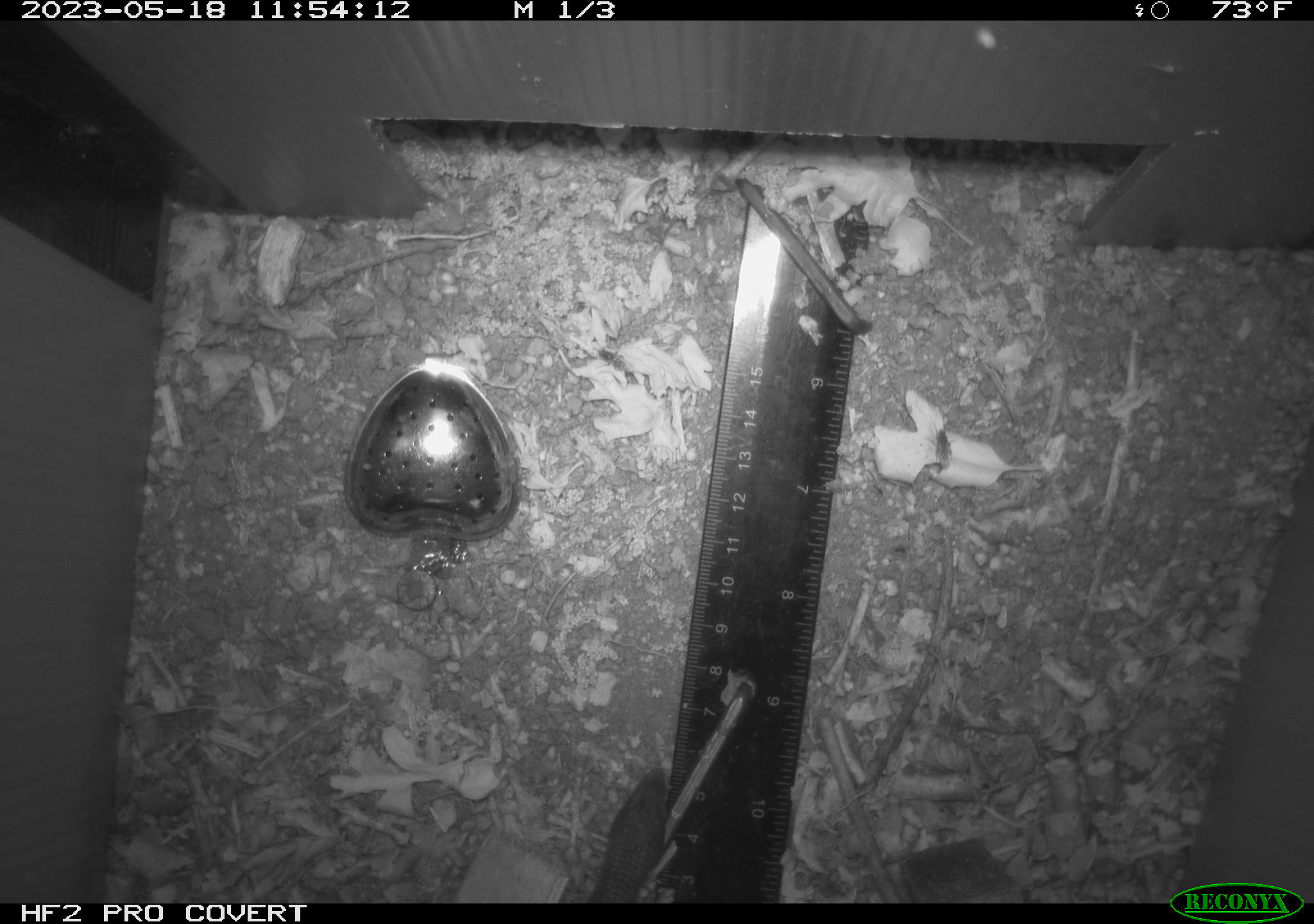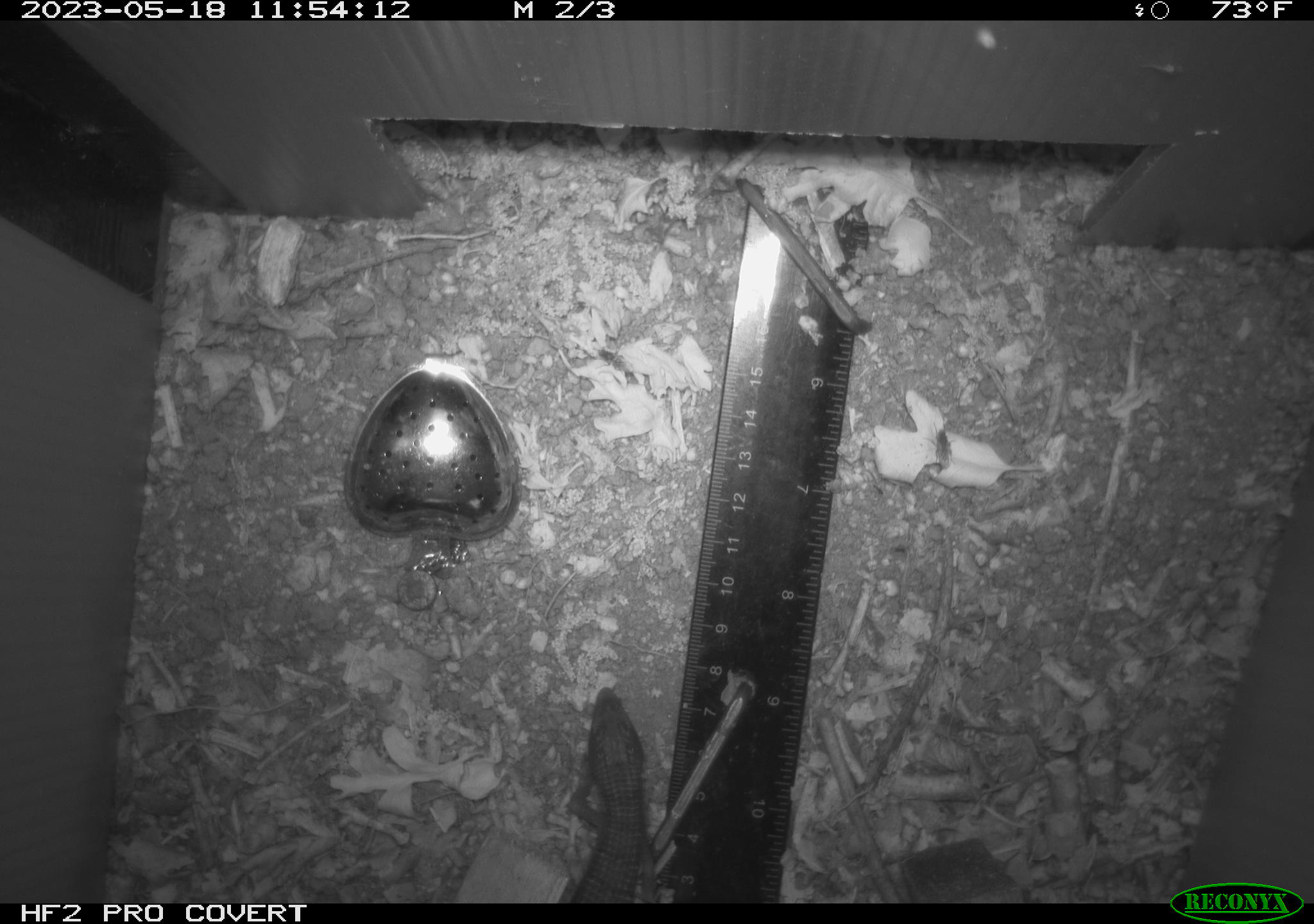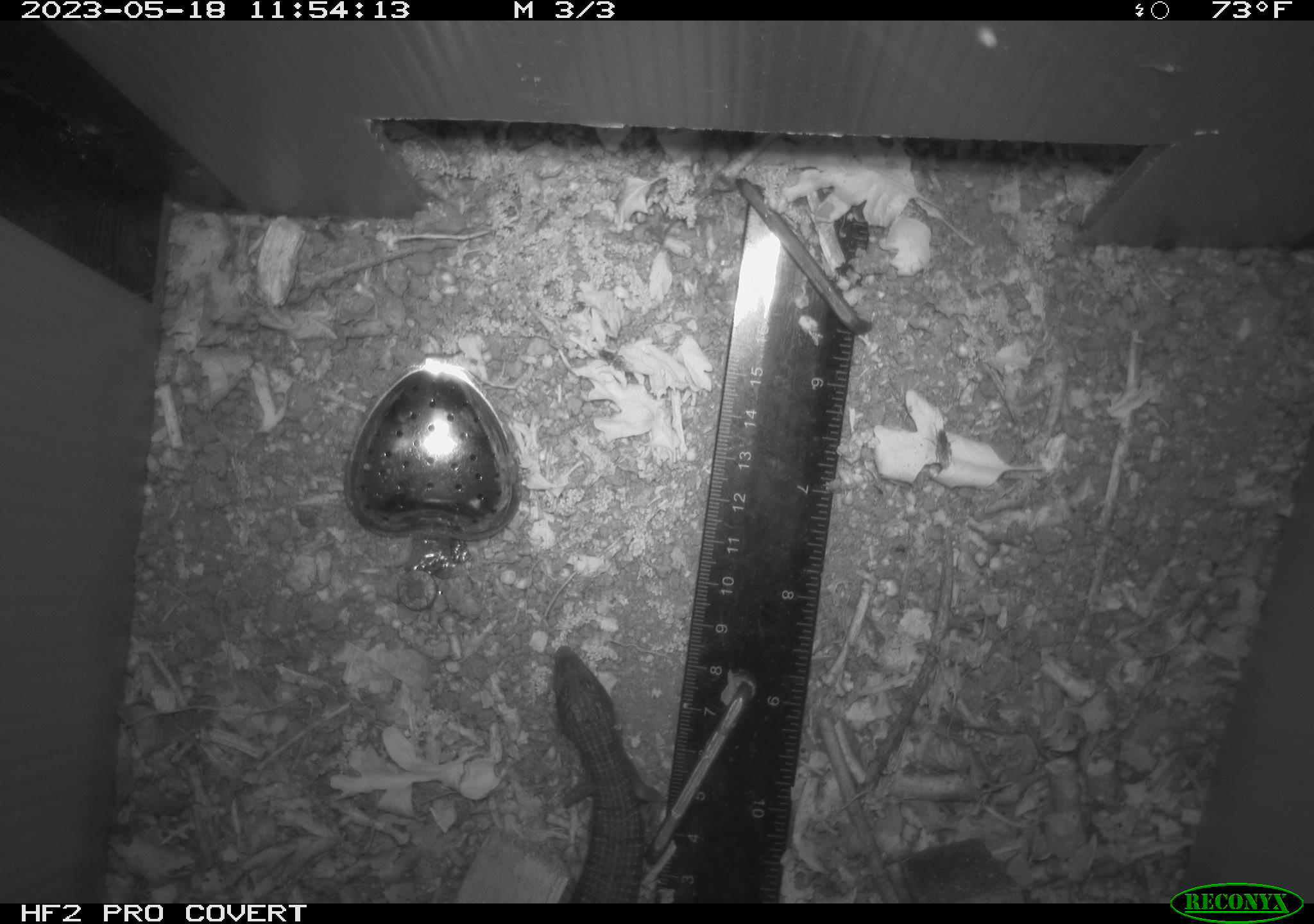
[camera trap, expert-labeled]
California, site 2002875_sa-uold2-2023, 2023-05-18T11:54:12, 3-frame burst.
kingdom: Animalia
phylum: Chordata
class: Reptilia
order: Squamata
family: Anguidae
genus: Elgaria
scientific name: Elgaria multicarinata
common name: southern alligator lizard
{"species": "southern alligator lizard (Elgaria multicarinata)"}